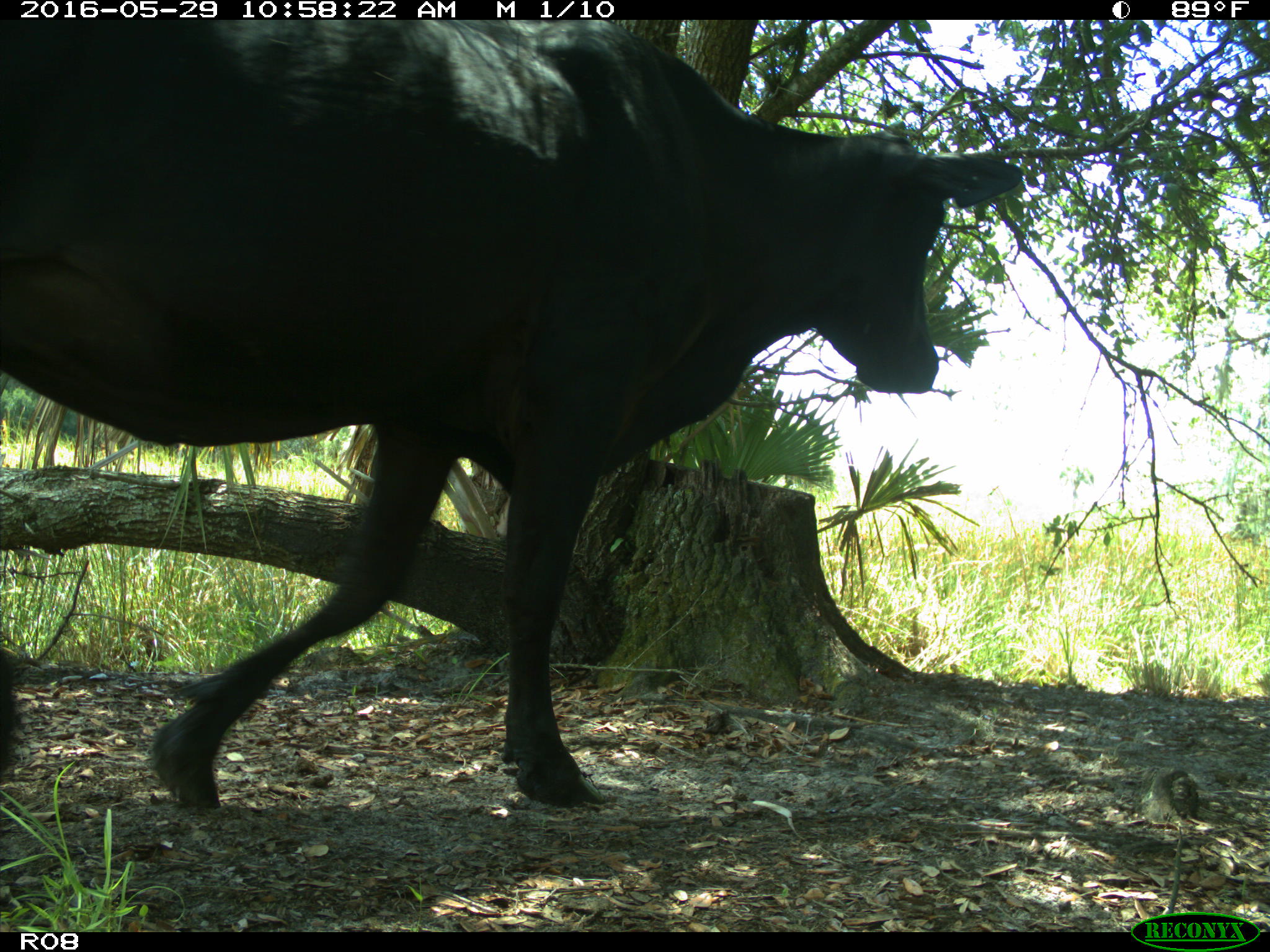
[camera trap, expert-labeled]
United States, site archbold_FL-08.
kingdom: Animalia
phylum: Chordata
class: Mammalia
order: Artiodactyla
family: Bovidae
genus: Bos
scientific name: Bos taurus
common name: domestic cow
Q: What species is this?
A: Bos taurus (domestic cow).